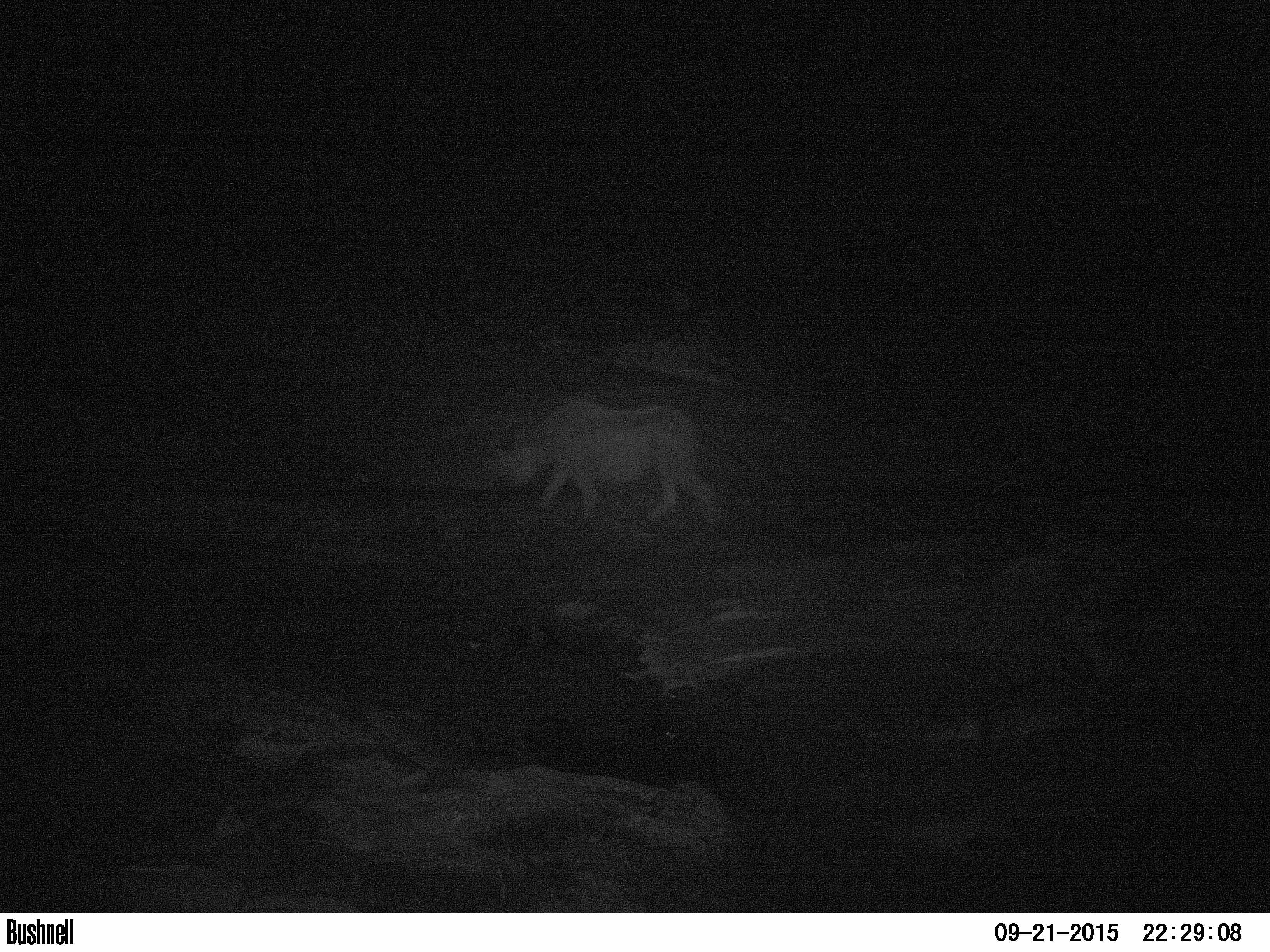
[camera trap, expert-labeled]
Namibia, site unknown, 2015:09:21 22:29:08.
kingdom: Animalia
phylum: Chordata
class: Mammalia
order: Perissodactyla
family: Rhinocerotidae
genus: Diceros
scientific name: Diceros bicornis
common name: black rhinoceros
Diceros bicornis (black rhinoceros).